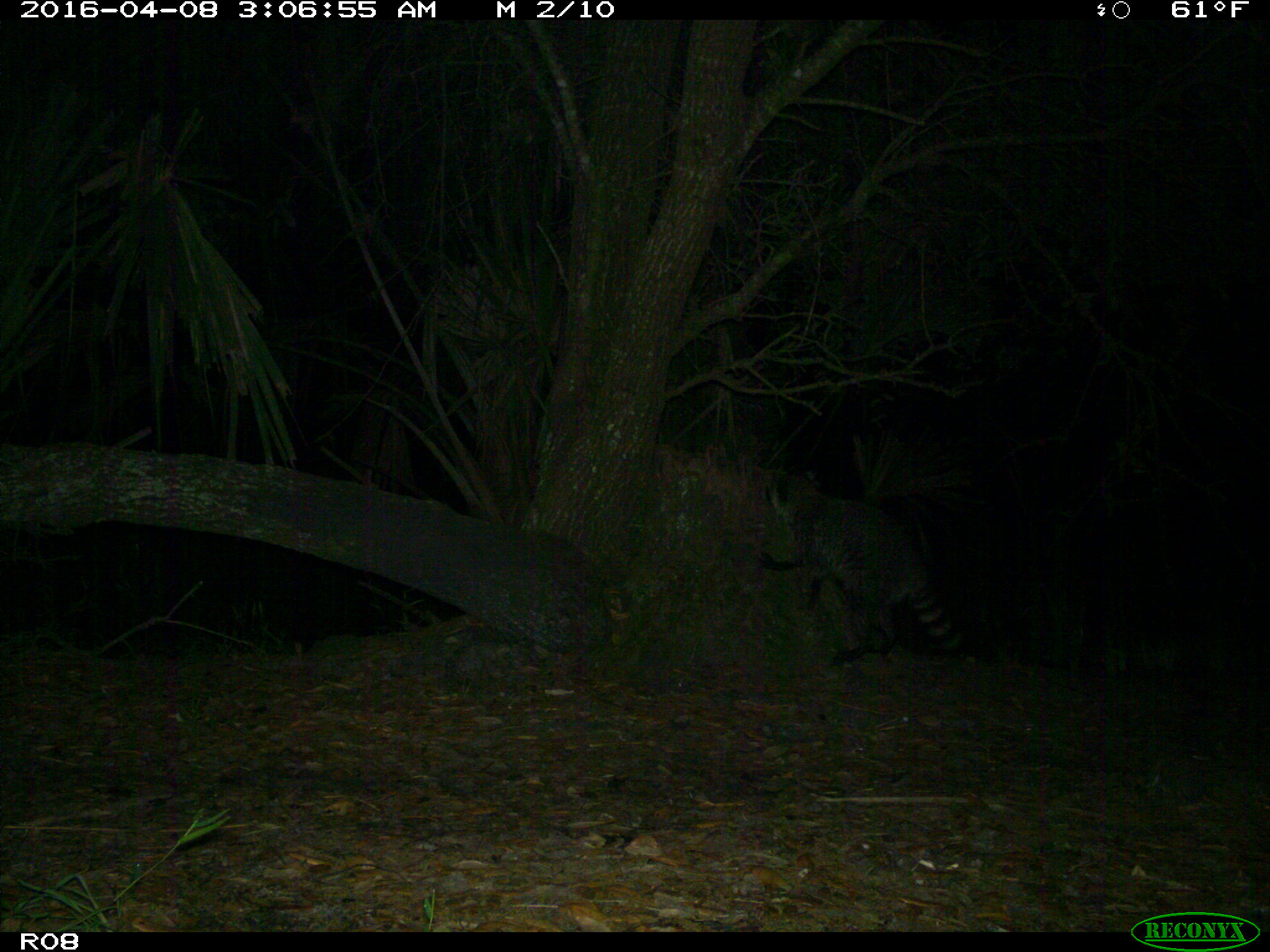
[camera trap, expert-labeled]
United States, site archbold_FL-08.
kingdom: Animalia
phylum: Chordata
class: Mammalia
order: Carnivora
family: Procyonidae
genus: Procyon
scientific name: Procyon lotor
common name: common raccoon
Procyon lotor (common raccoon).